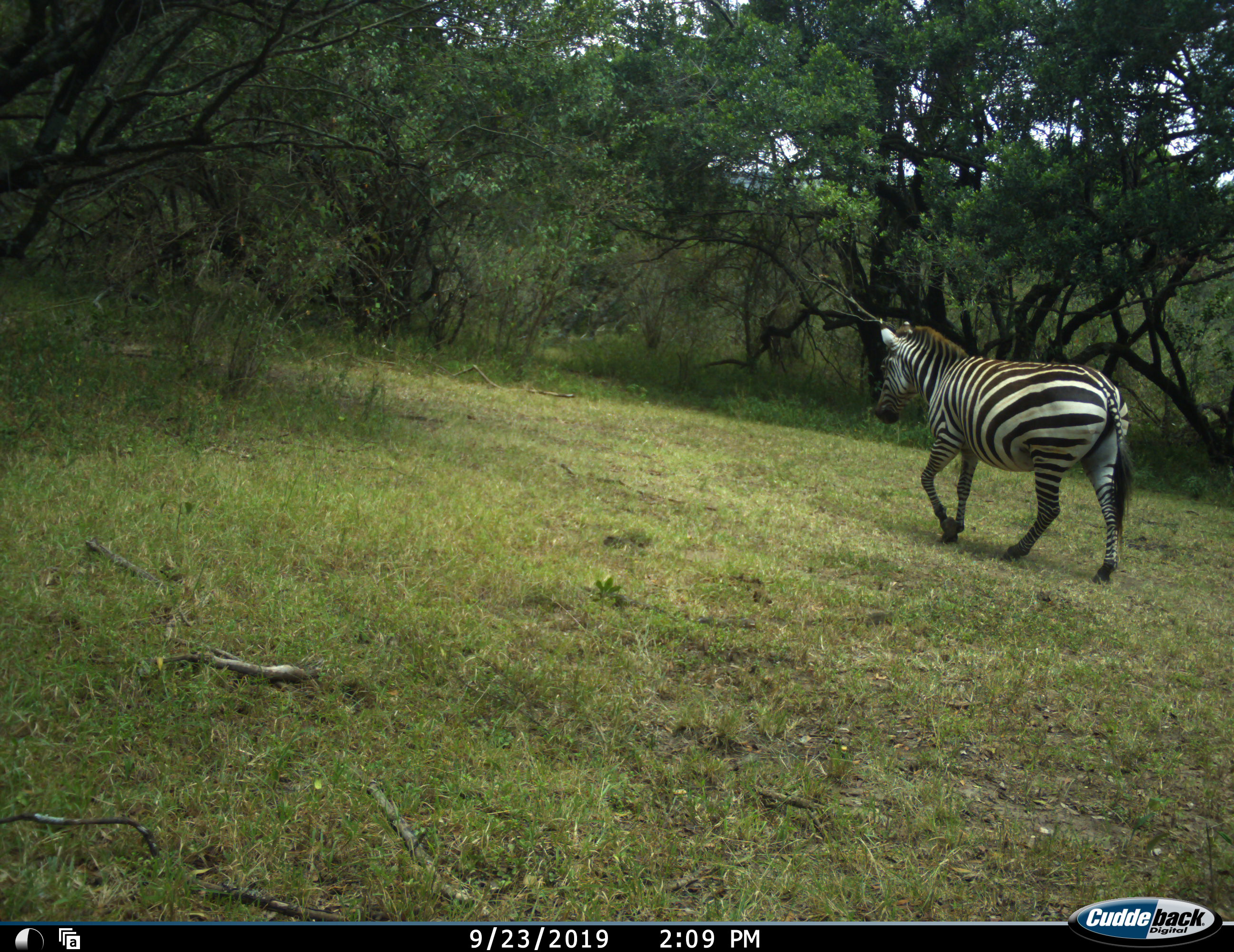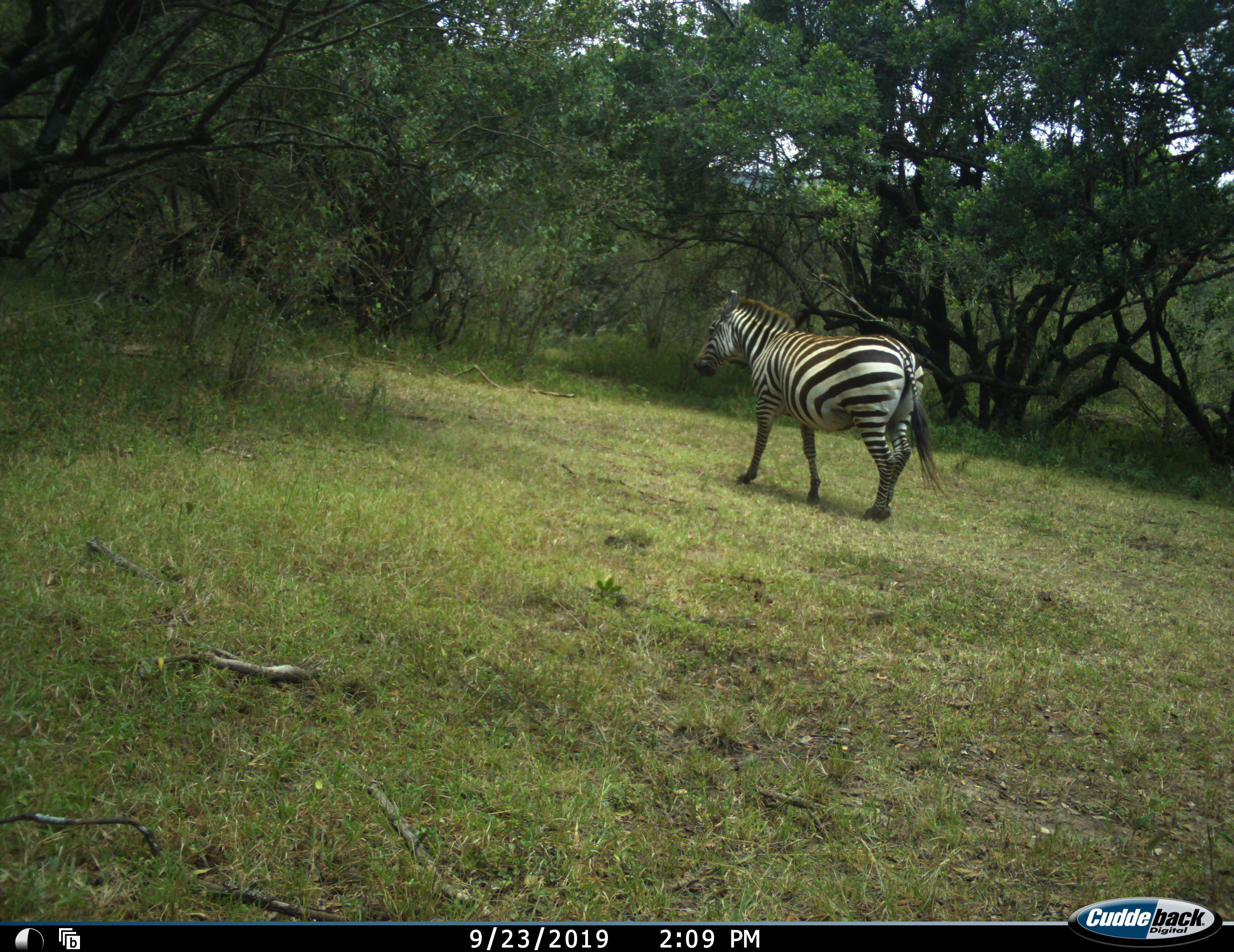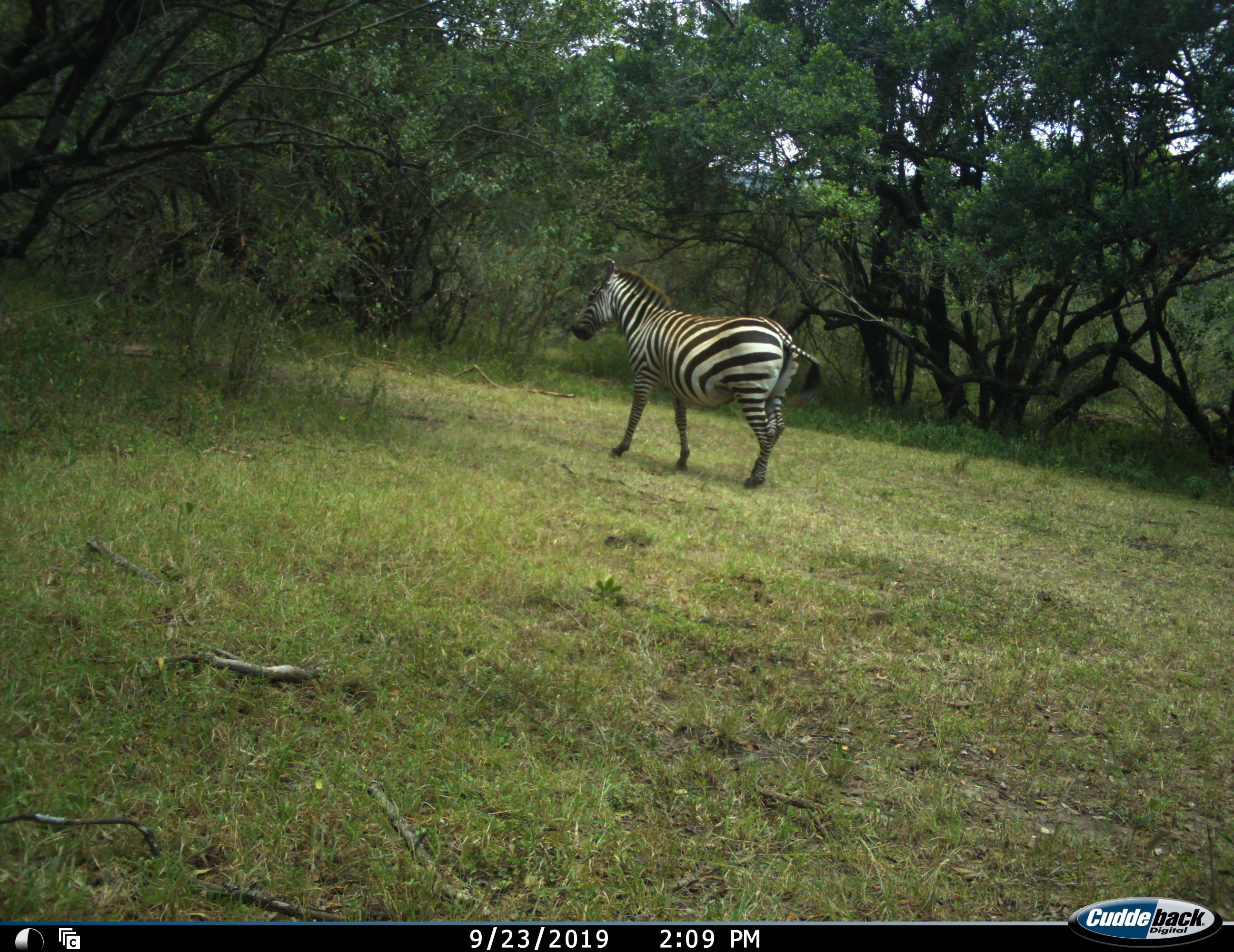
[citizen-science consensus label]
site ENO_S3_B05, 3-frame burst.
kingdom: Animalia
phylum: Chordata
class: Mammalia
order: Perissodactyla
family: Equidae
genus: Equus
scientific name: Equus quagga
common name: plains zebra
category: zebraplains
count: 1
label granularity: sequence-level